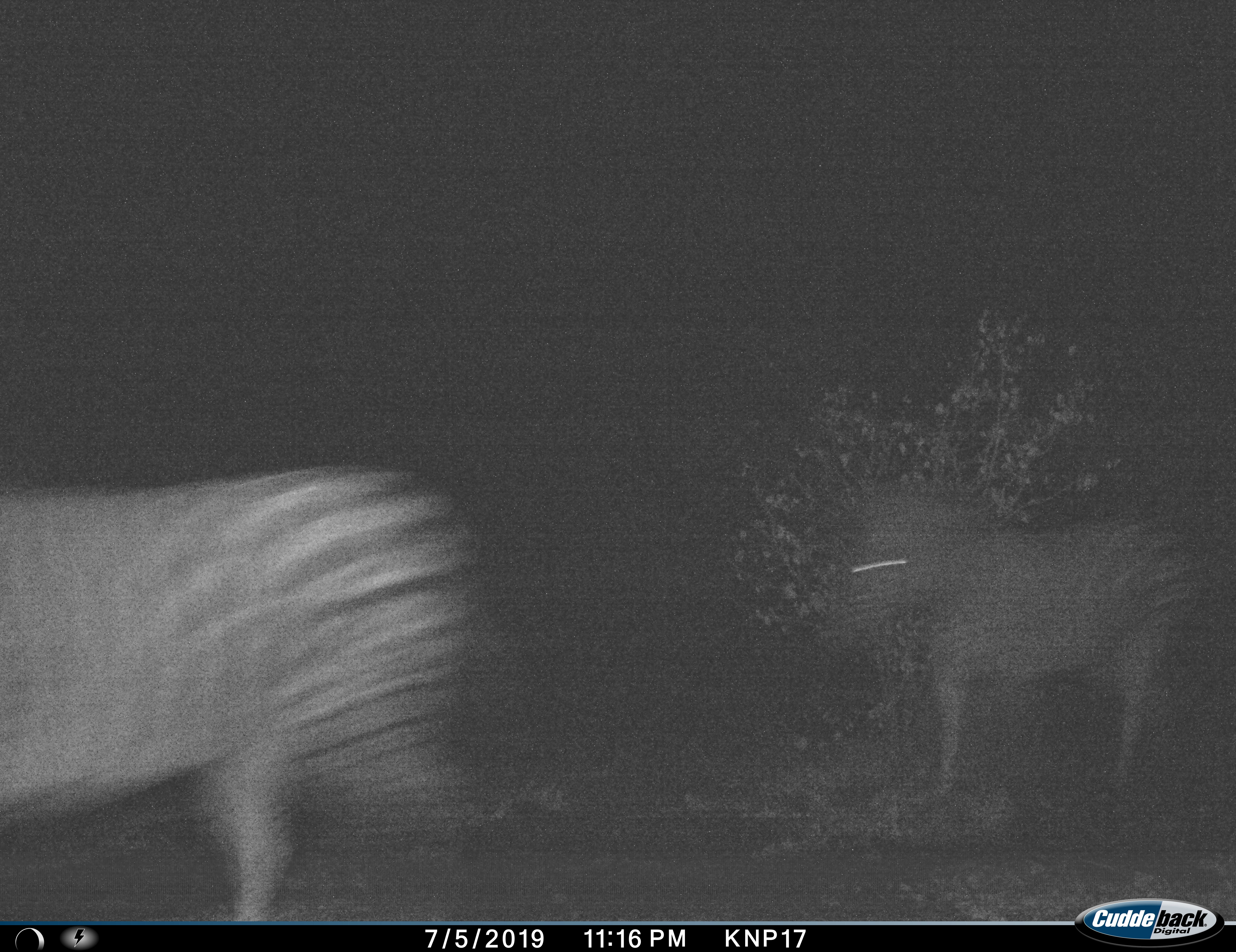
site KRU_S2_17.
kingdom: Animalia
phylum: Chordata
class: Mammalia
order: Perissodactyla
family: Equidae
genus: Equus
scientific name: Equus quagga burchellii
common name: burchell's zebra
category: zebraburchells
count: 2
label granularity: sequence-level